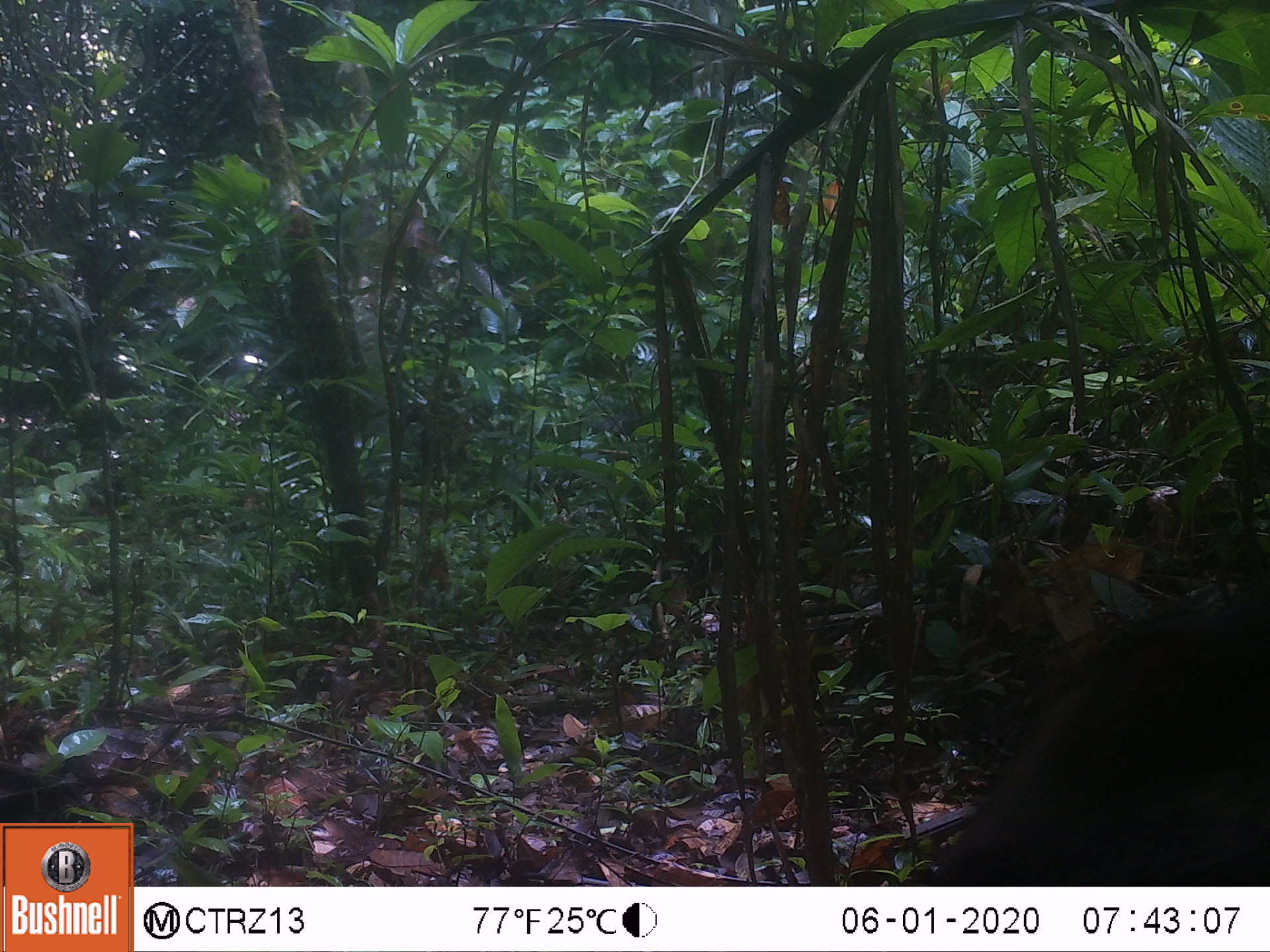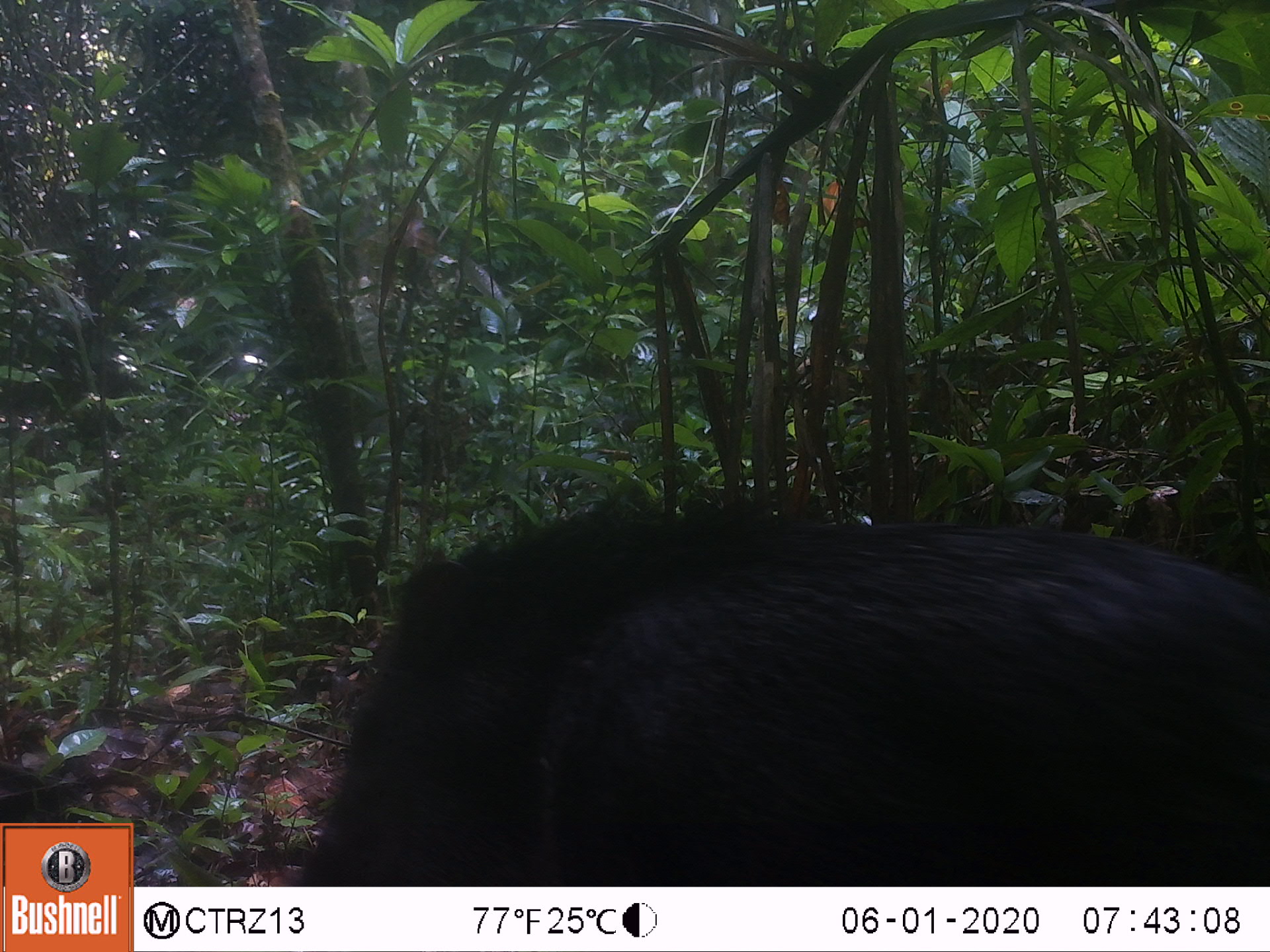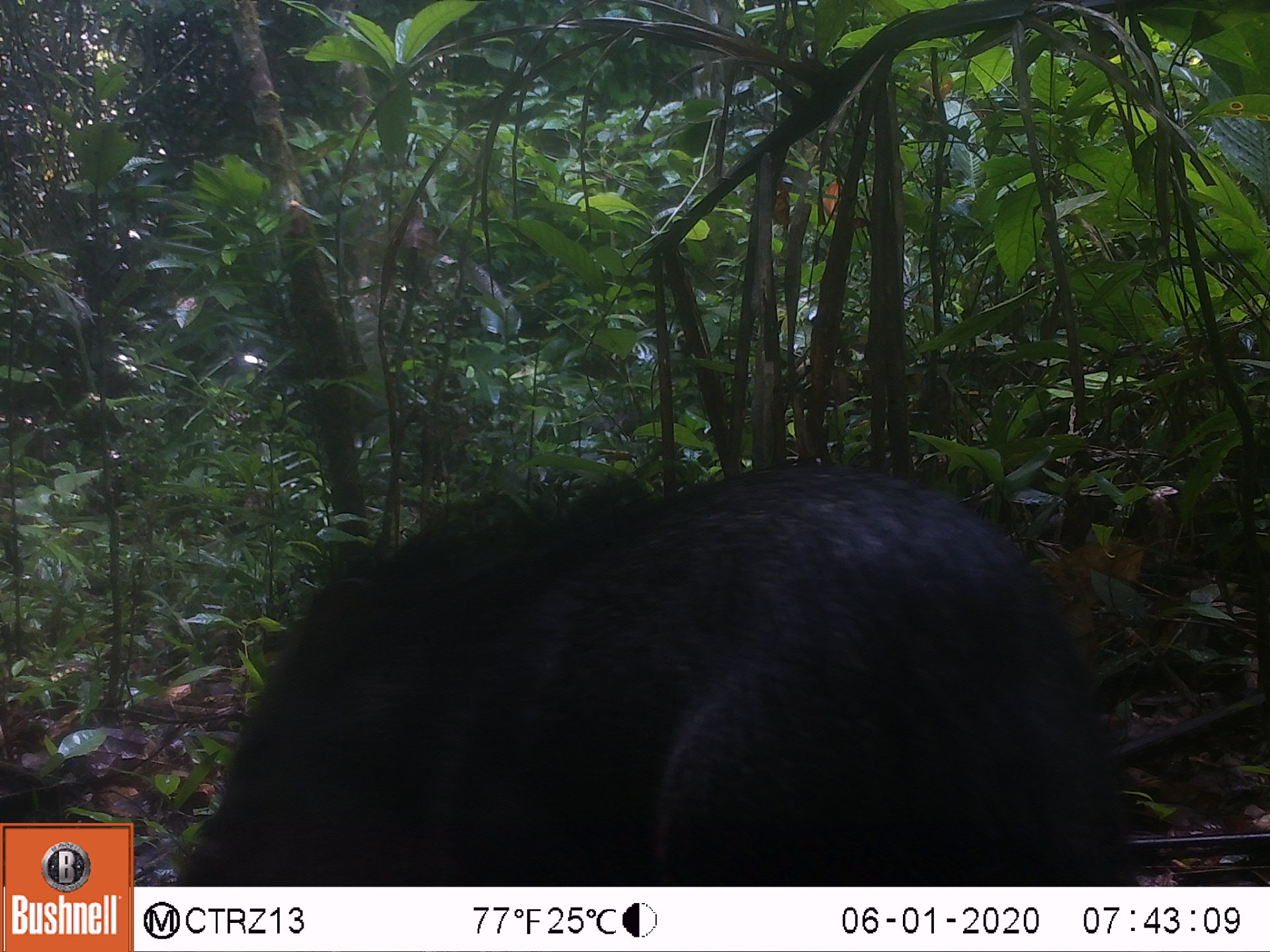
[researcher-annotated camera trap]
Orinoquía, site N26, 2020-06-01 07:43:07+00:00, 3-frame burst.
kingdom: Animalia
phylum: Chordata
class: Mammalia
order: Artiodactyla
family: Tayassuidae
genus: Pecari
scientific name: Pecari tajacu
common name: collared peccary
Collared peccary (Pecari tajacu).